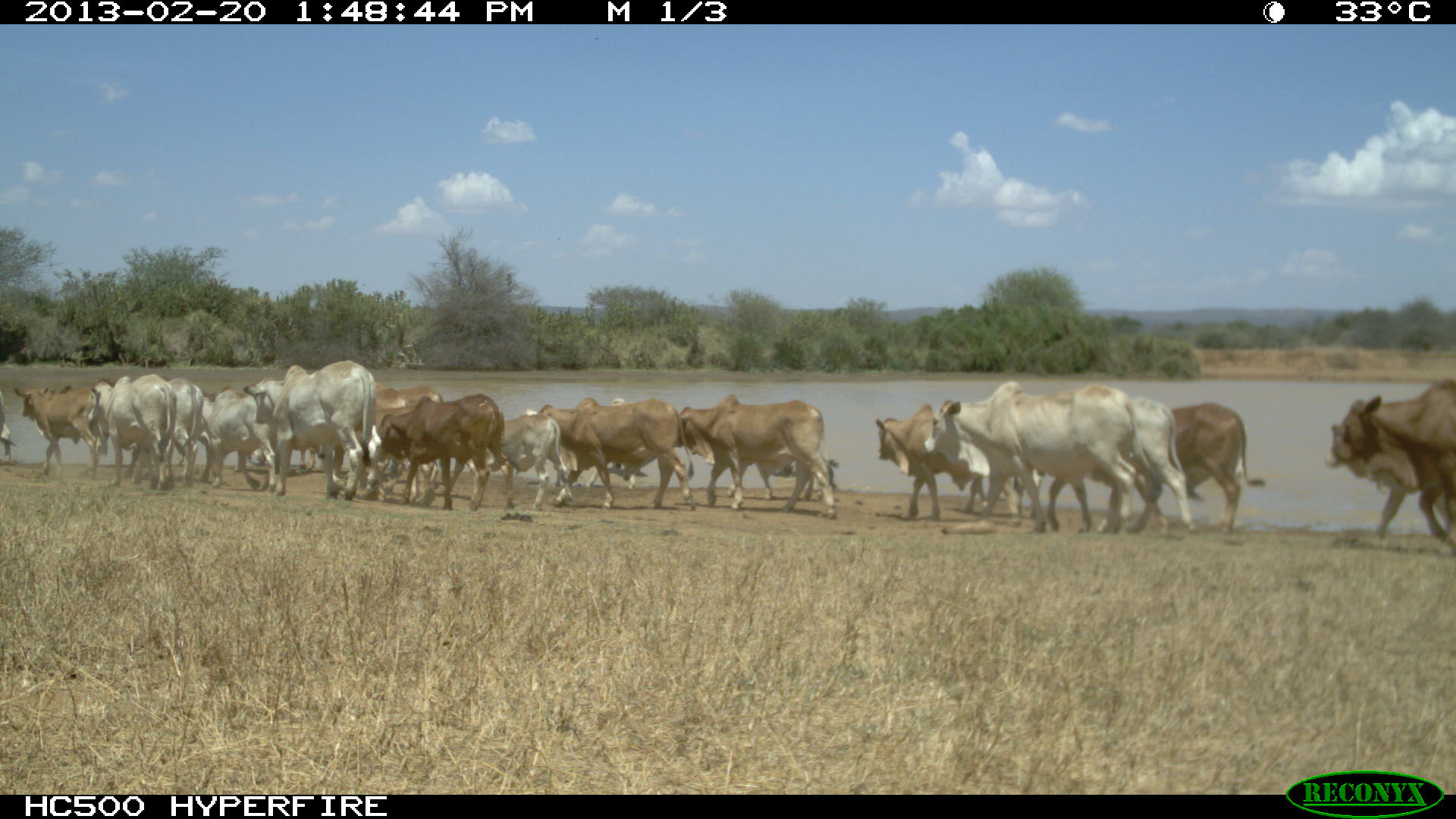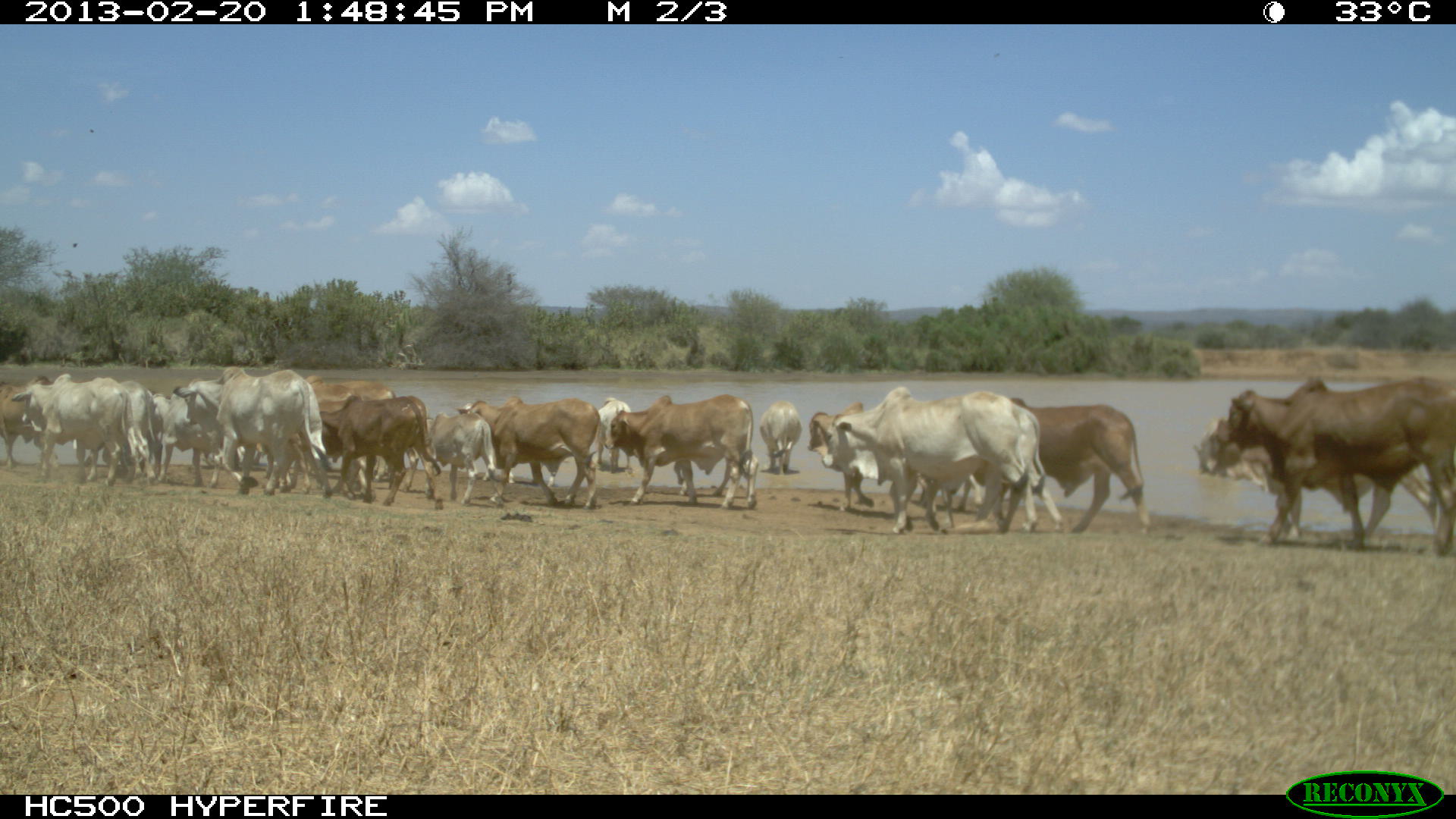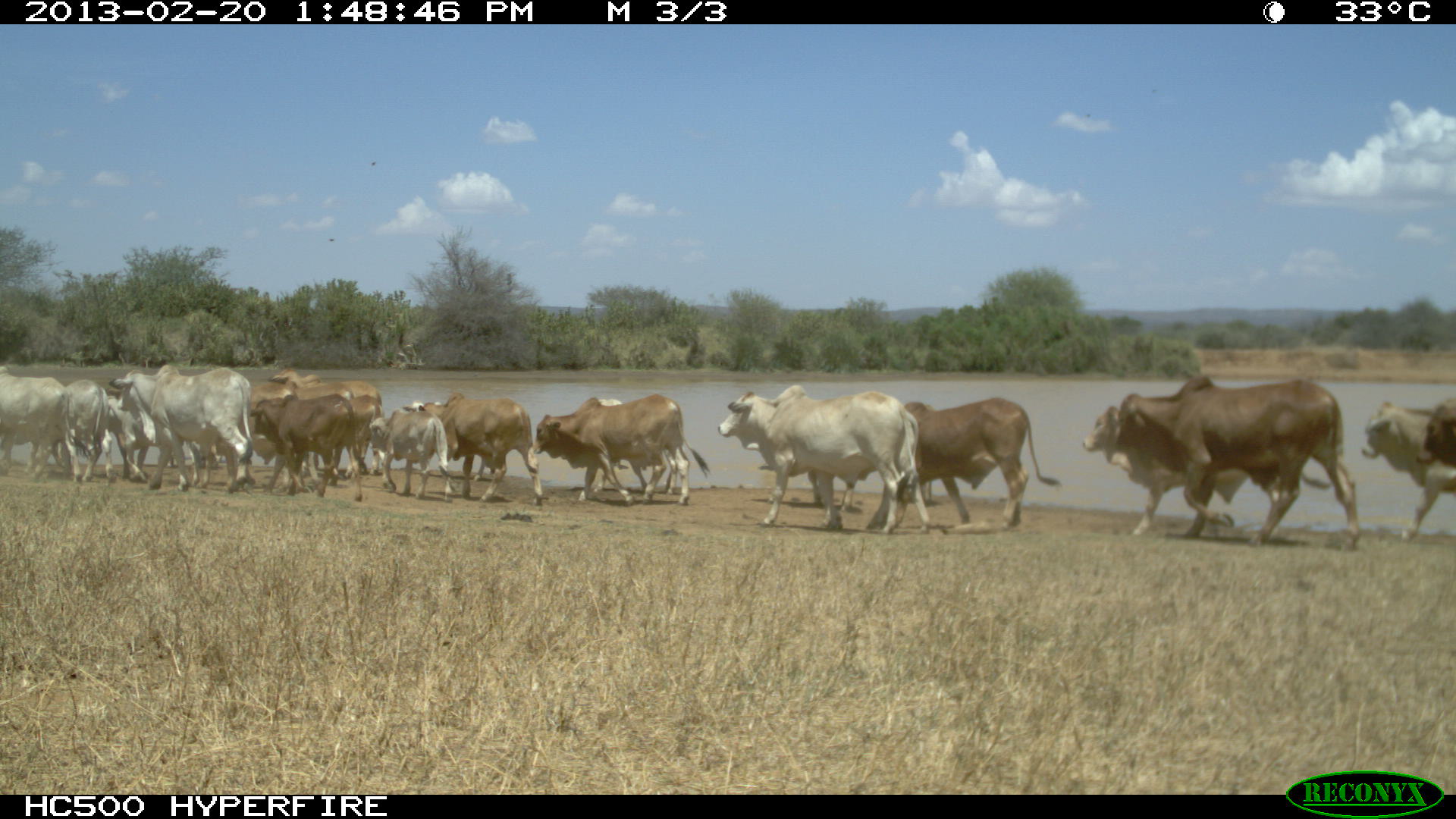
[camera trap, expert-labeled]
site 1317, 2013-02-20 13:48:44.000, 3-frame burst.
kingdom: Animalia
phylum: Chordata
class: Mammalia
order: Artiodactyla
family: Bovidae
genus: Bos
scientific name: Bos taurus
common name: domestic cattle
Bos taurus (domestic cattle), count 1.